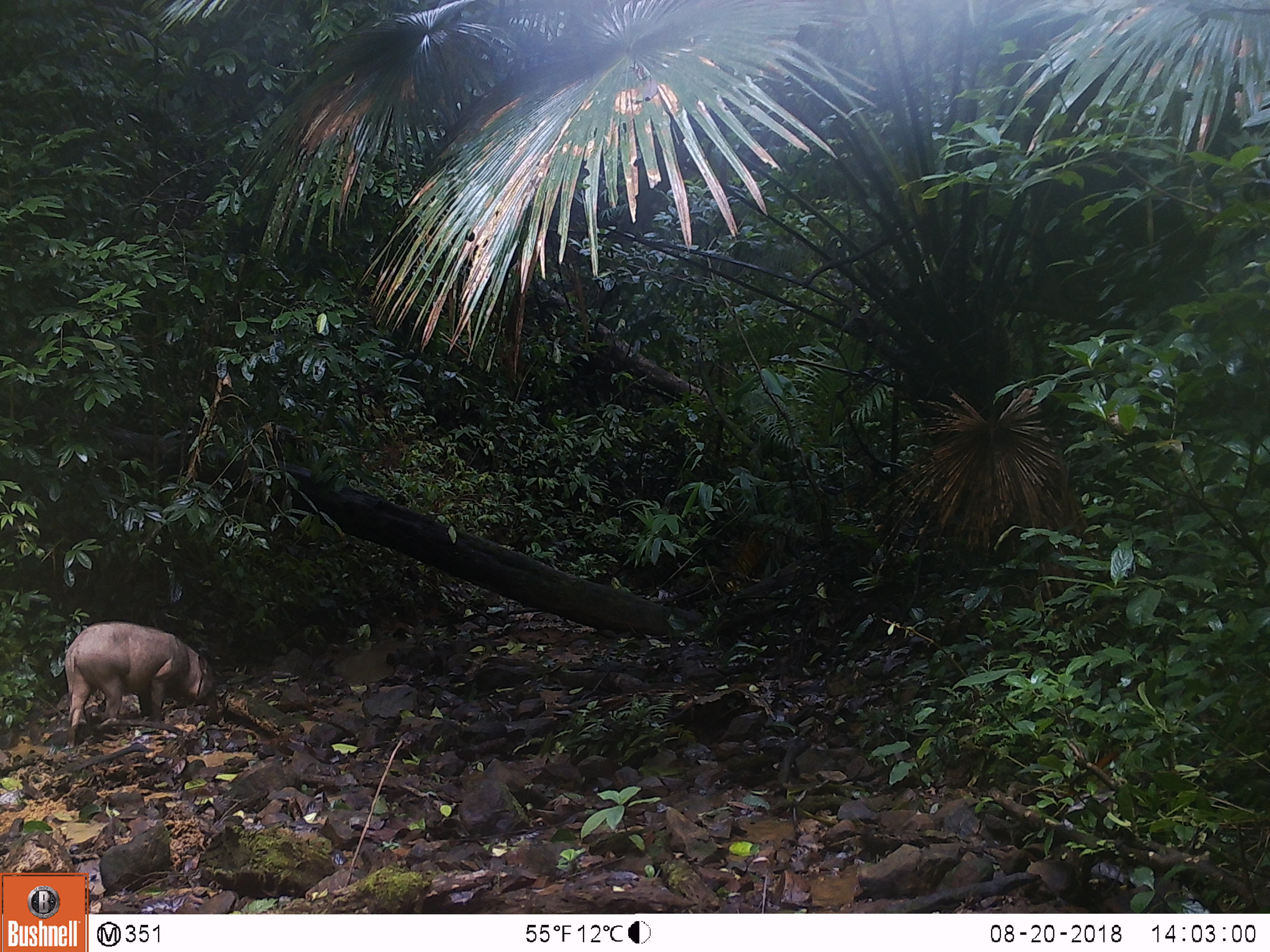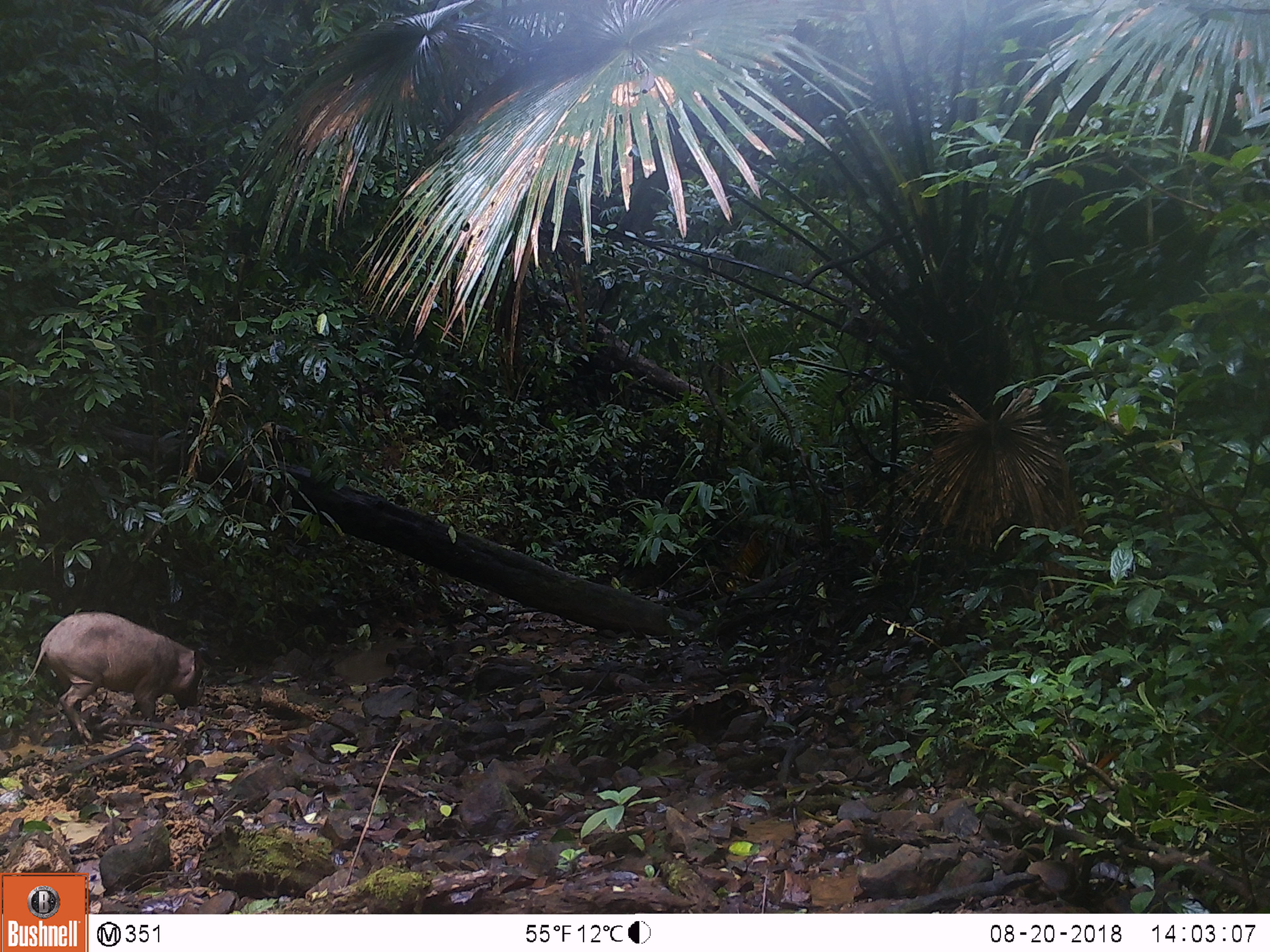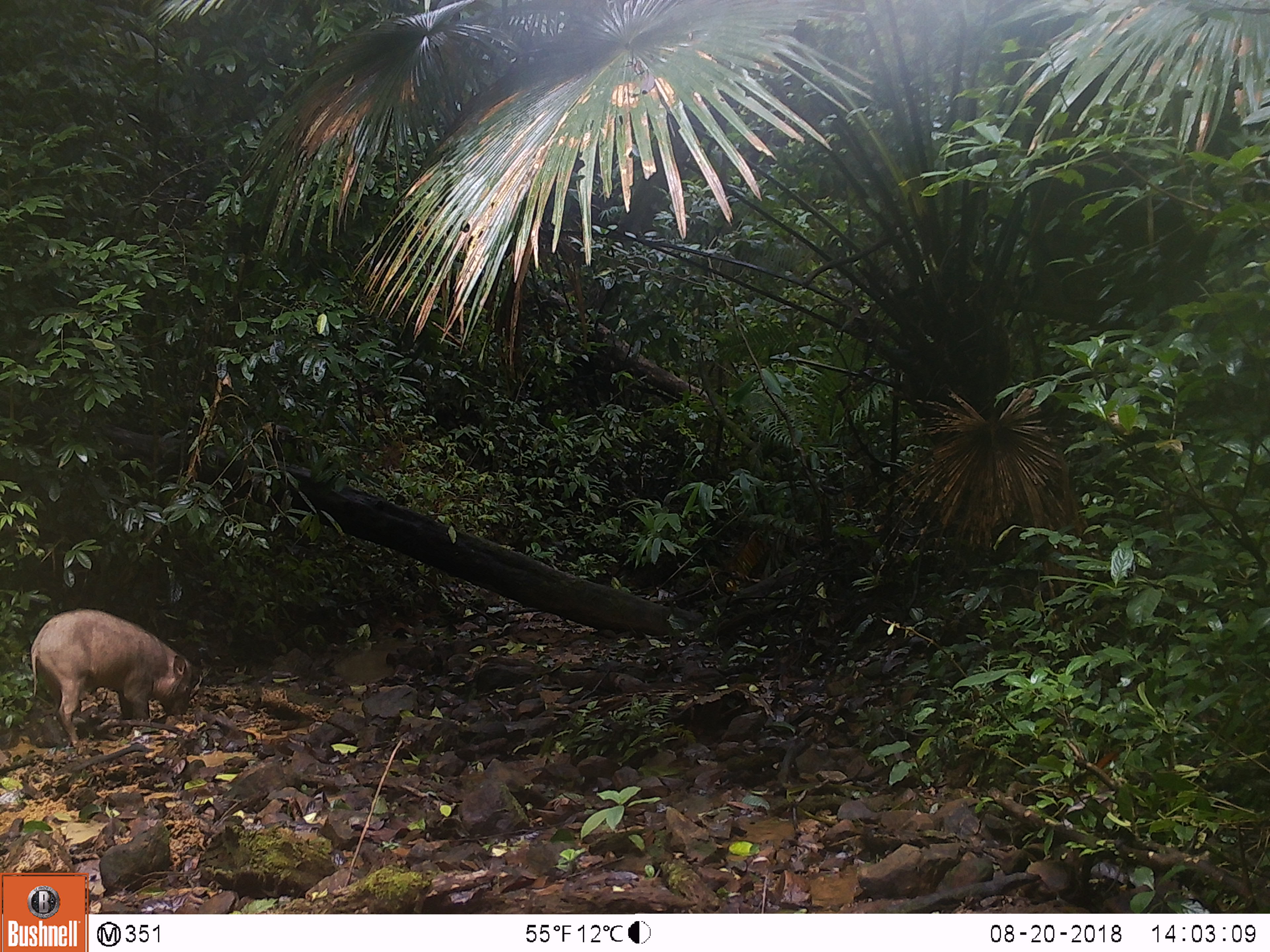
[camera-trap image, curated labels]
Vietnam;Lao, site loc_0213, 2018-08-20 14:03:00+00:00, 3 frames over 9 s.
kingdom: Animalia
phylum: Chordata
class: Mammalia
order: Artiodactyla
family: Suidae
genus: Sus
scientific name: Sus scrofa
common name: eurasian wild pig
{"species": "eurasian wild pig (Sus scrofa)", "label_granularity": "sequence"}